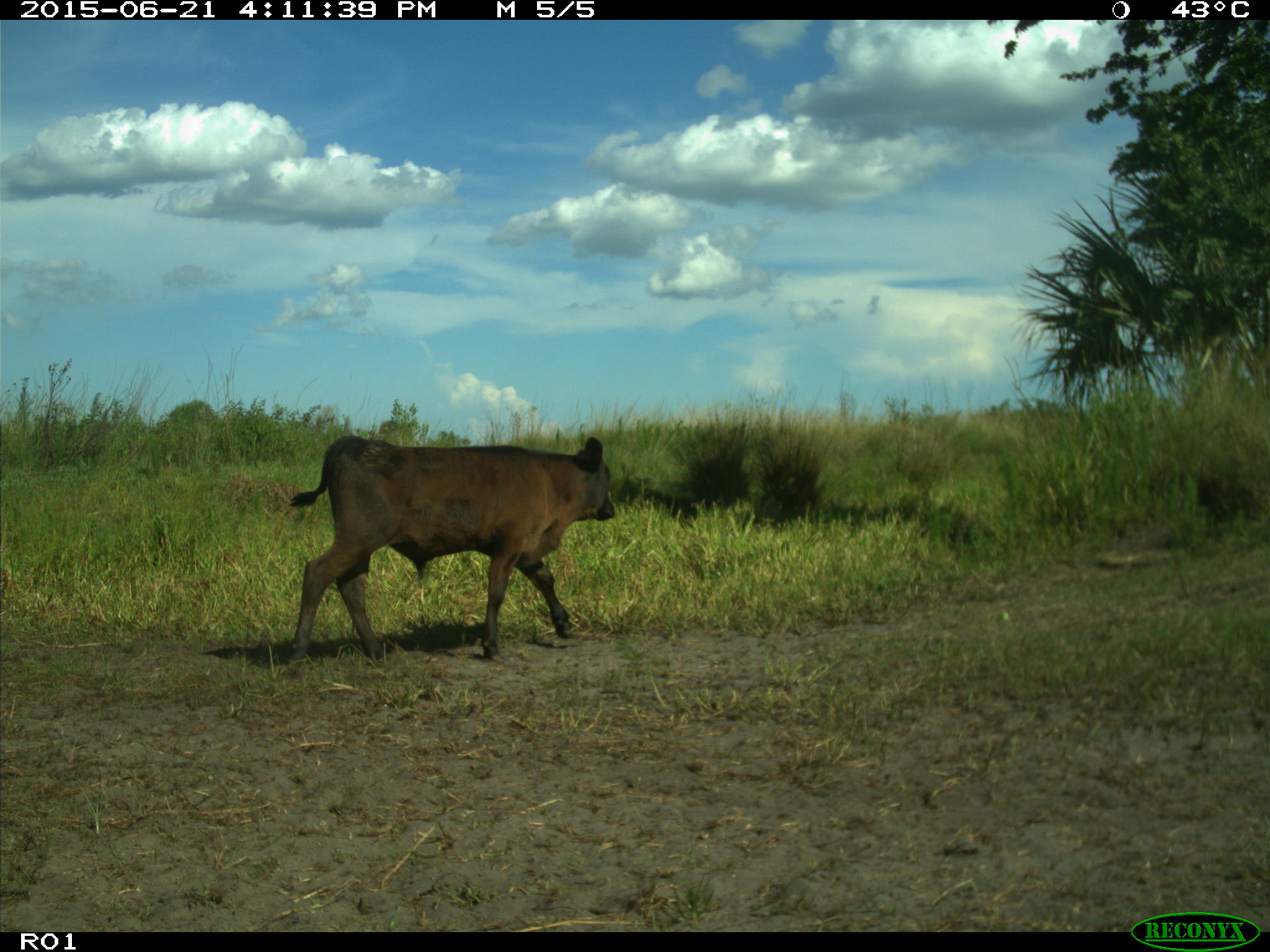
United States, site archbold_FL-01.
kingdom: Animalia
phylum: Chordata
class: Mammalia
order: Artiodactyla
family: Bovidae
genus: Bos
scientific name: Bos taurus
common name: domestic cow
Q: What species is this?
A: Bos taurus (domestic cow).